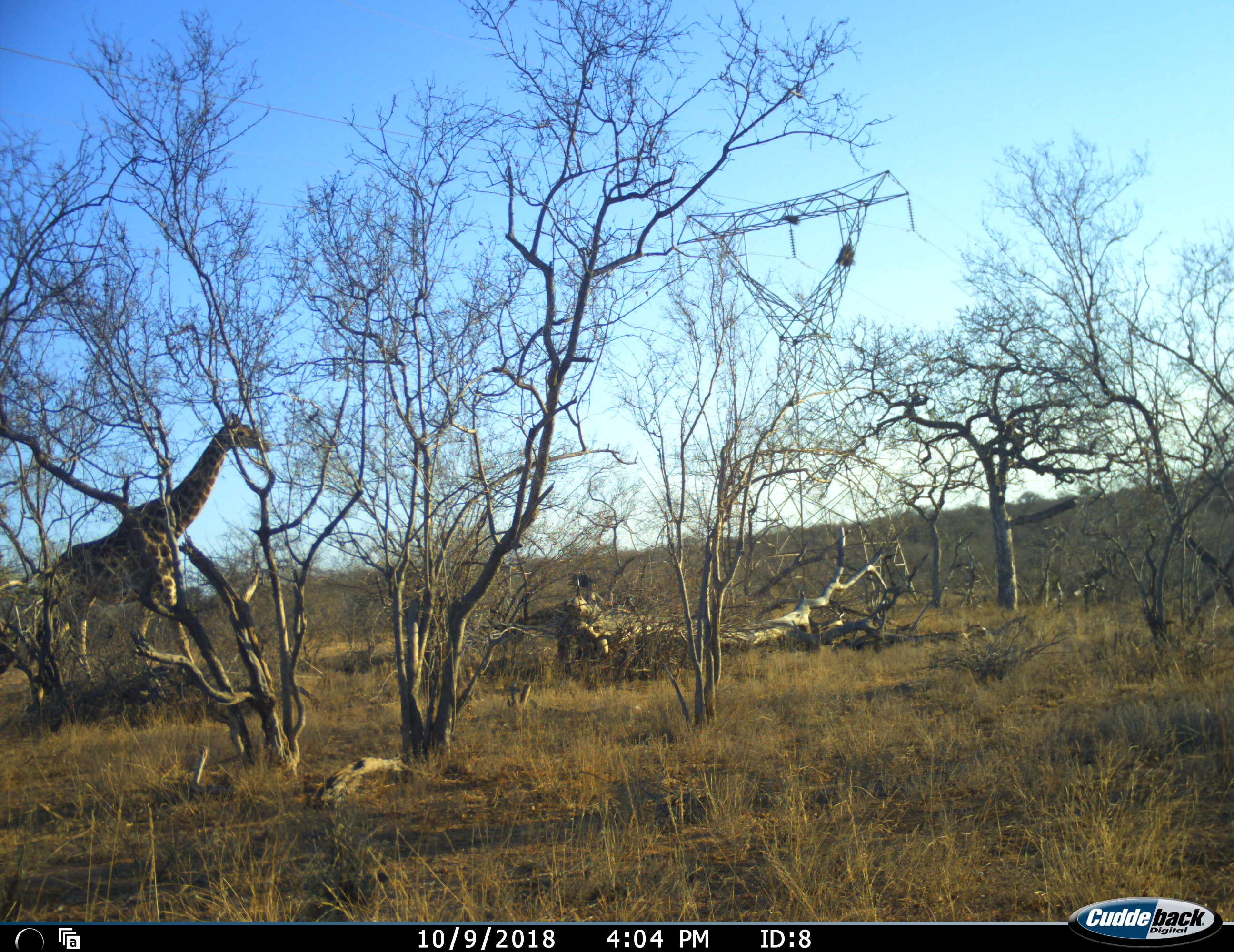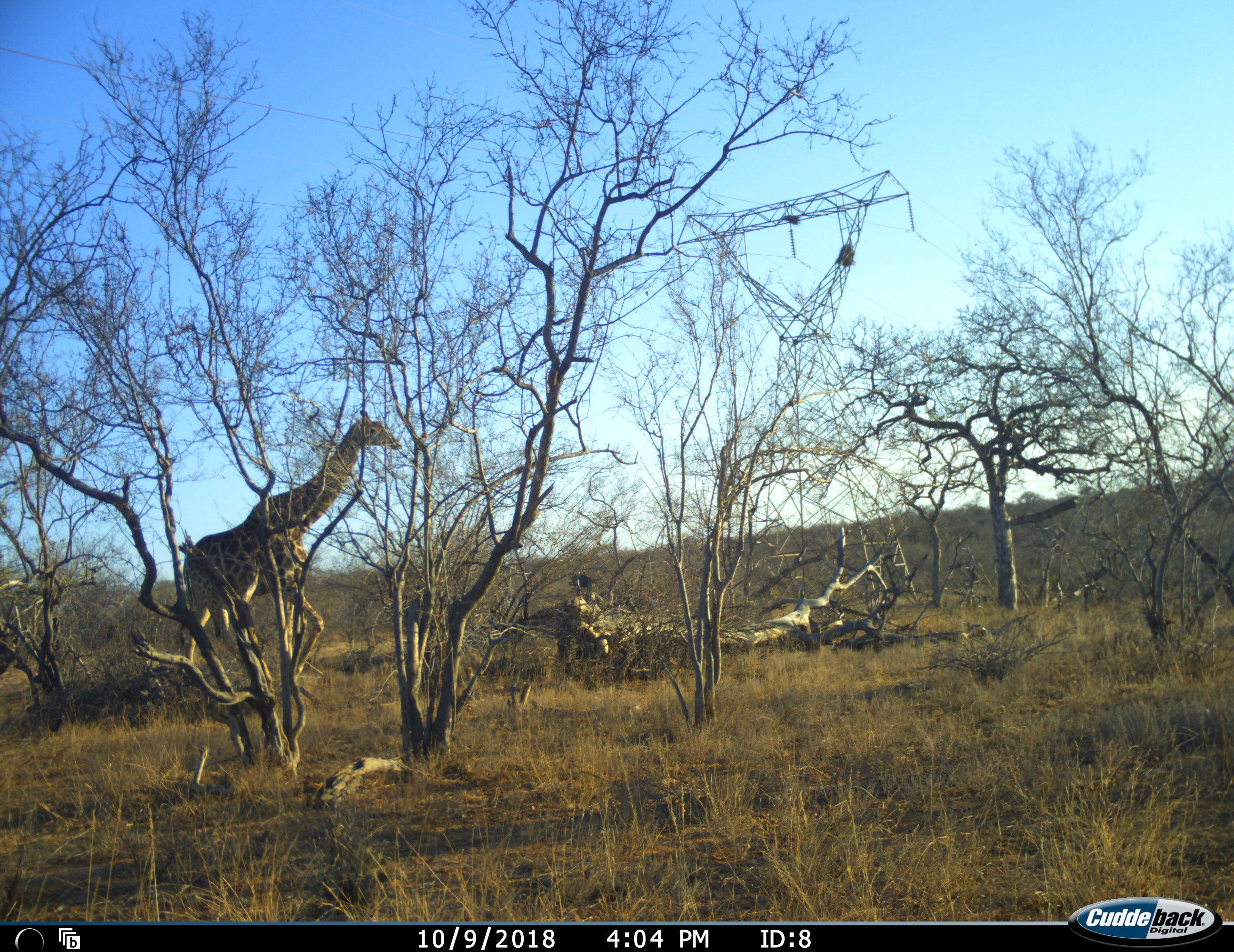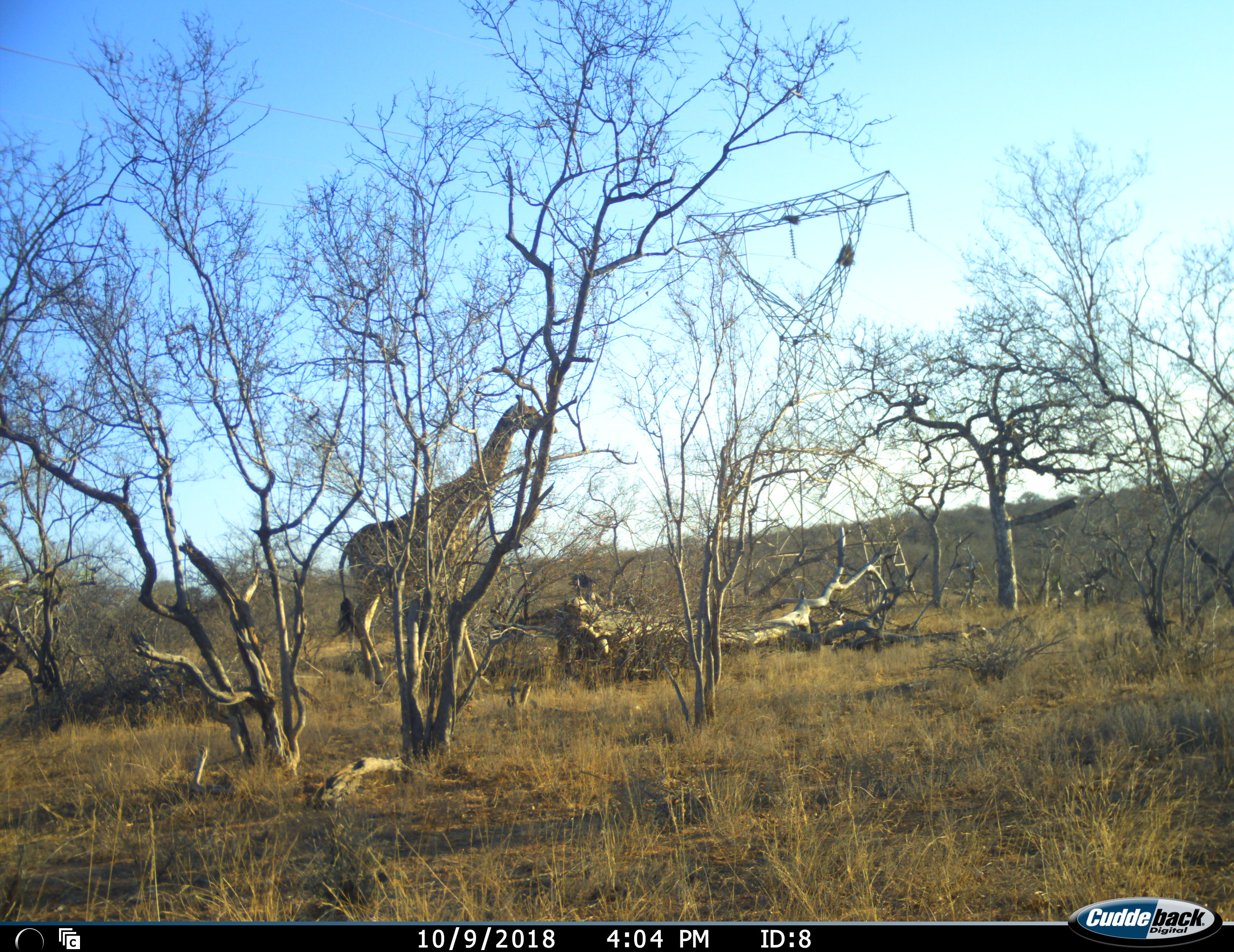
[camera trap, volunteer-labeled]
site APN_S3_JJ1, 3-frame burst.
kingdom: Animalia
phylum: Chordata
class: Mammalia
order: Artiodactyla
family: Giraffidae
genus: Giraffa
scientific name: Giraffa camelopardalis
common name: giraffe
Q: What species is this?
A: Giraffe (Giraffa camelopardalis).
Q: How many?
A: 1.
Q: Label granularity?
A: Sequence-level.